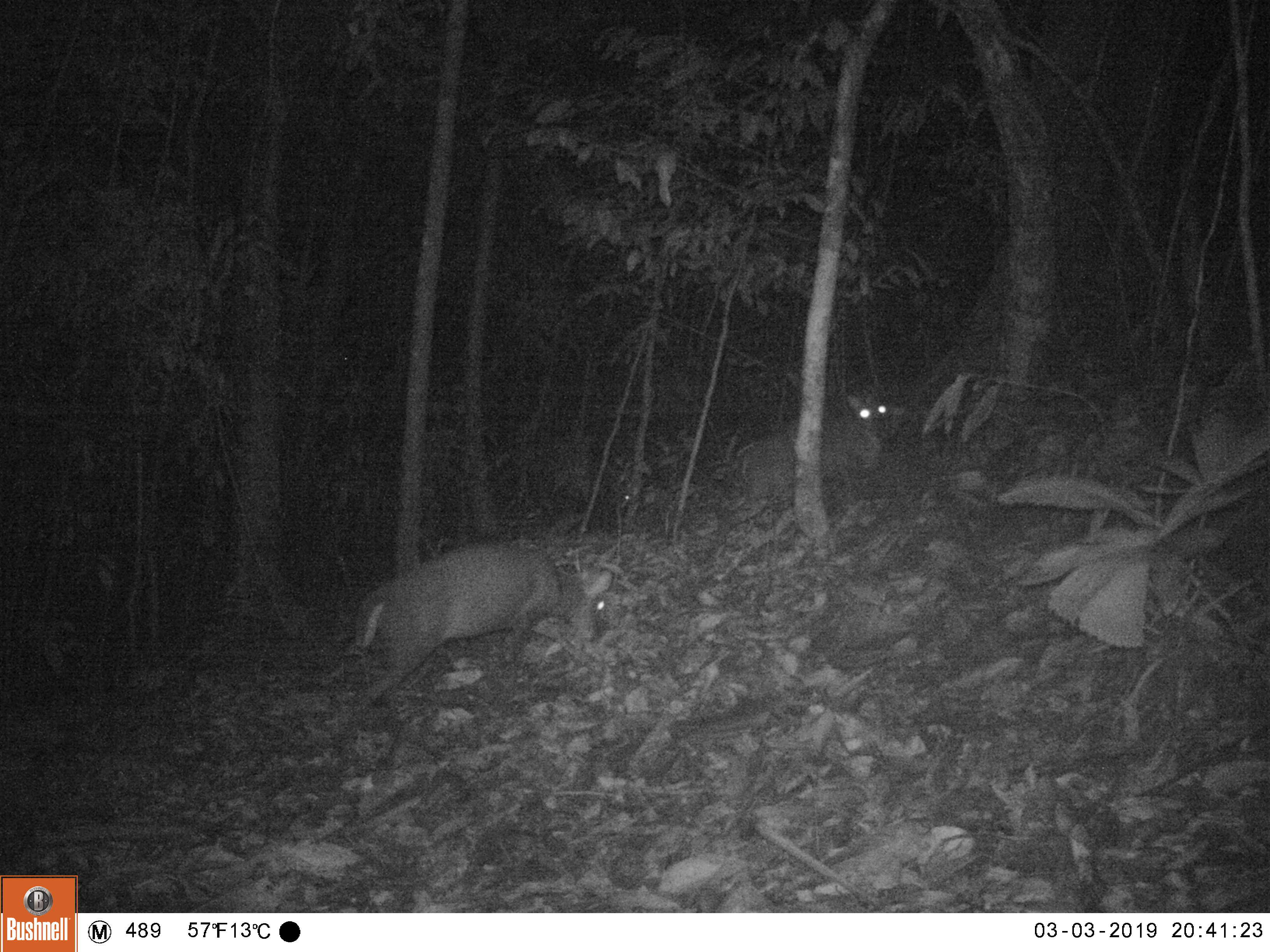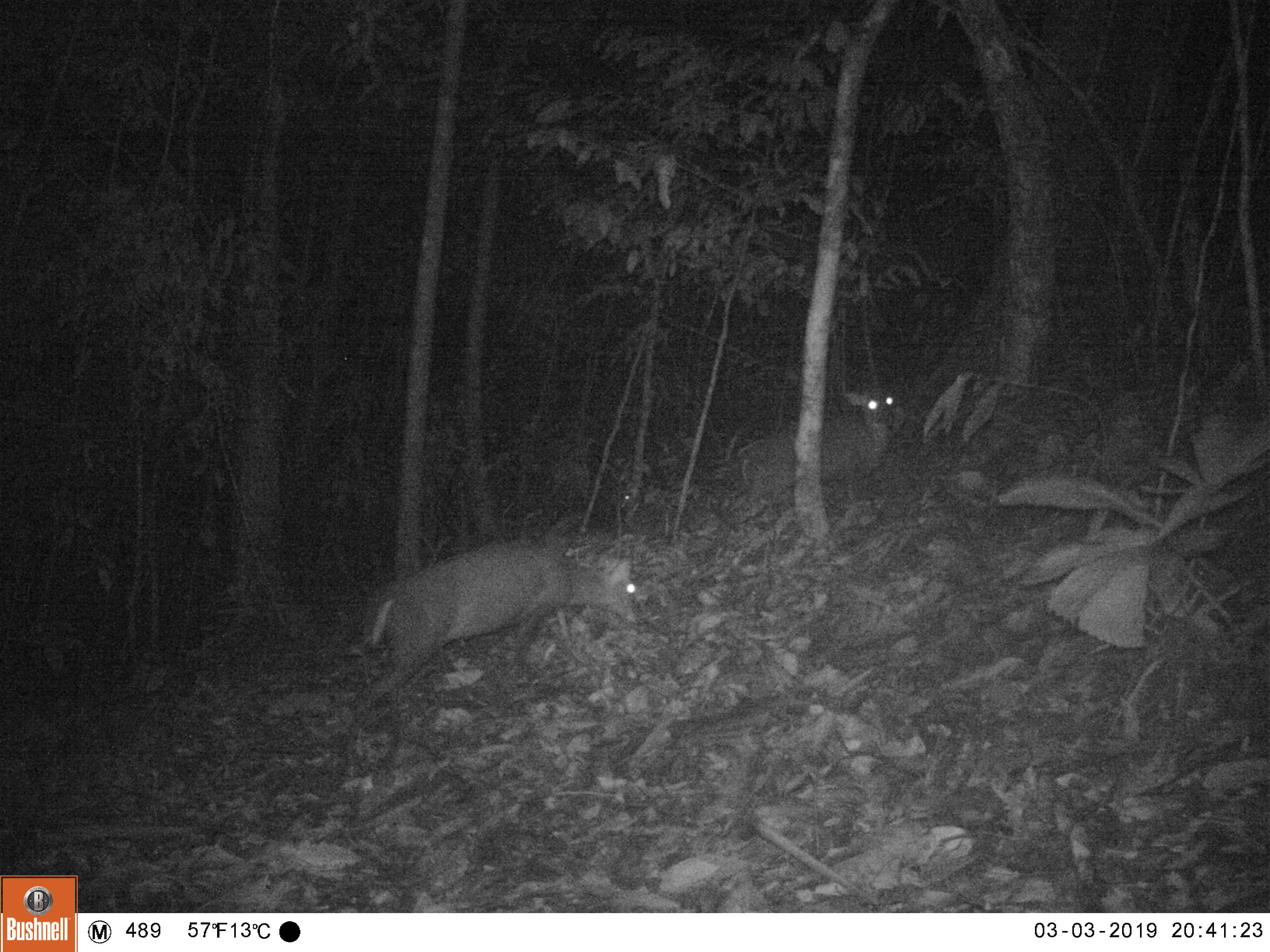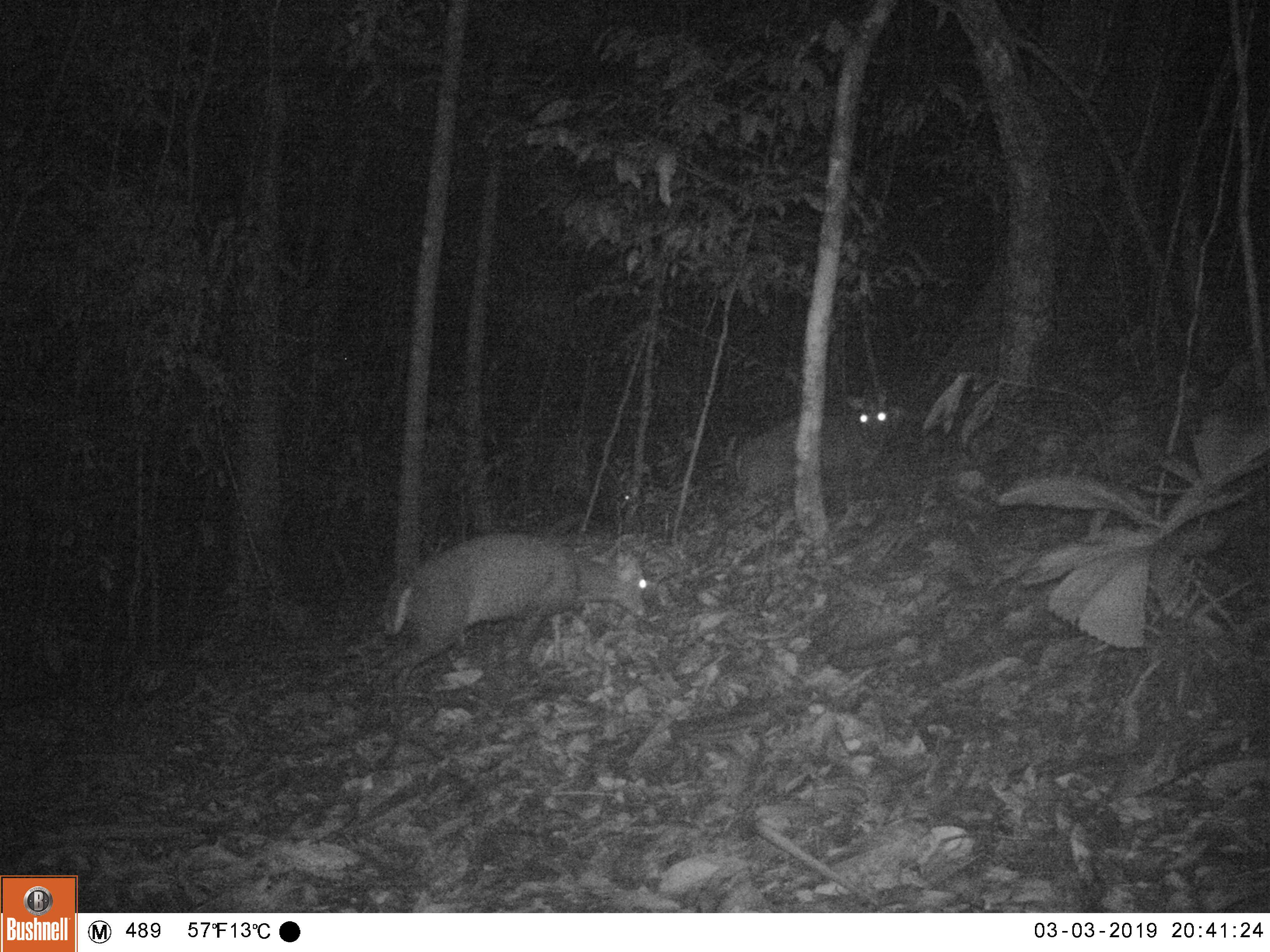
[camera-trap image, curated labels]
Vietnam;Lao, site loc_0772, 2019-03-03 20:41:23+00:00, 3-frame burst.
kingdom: Animalia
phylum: Chordata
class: Mammalia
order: Artiodactyla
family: Cervidae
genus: Muntiacus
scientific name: Muntiacus rooseveltorum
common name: roosevelt's muntjac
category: roosevelts muntjac group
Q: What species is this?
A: Roosevelts muntjac group (roosevelt's muntjac) (Muntiacus rooseveltorum).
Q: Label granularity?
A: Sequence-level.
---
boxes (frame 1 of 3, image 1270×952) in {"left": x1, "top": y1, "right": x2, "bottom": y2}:
roosevelts muntjac group: {"left": 354, "top": 535, "right": 612, "bottom": 707}; {"left": 715, "top": 395, "right": 904, "bottom": 545}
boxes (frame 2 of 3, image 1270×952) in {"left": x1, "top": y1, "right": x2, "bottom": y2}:
roosevelts muntjac group: {"left": 354, "top": 536, "right": 638, "bottom": 716}; {"left": 723, "top": 386, "right": 905, "bottom": 532}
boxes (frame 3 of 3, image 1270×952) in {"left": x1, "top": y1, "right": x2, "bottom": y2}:
roosevelts muntjac group: {"left": 382, "top": 529, "right": 650, "bottom": 692}; {"left": 736, "top": 396, "right": 906, "bottom": 509}